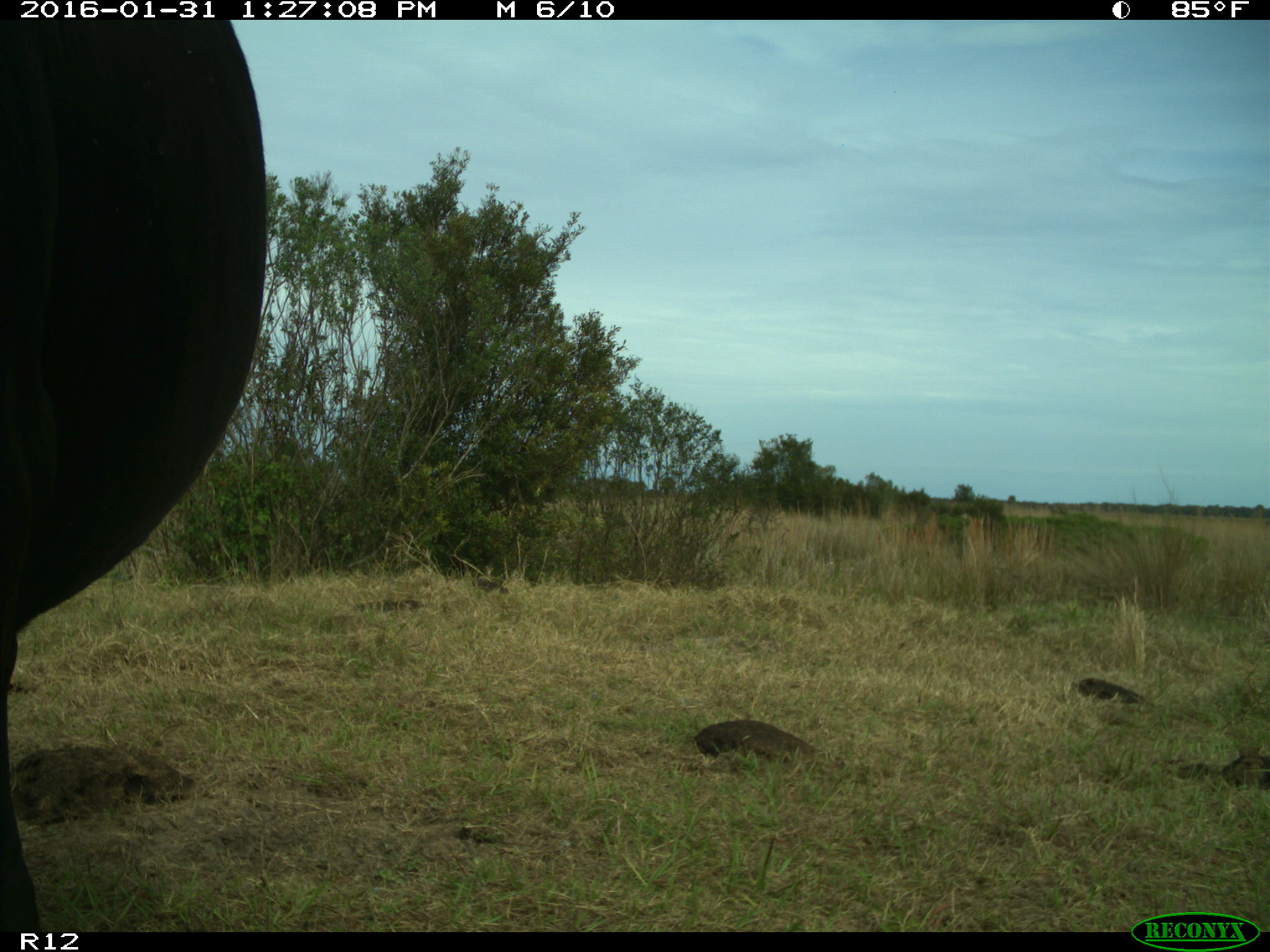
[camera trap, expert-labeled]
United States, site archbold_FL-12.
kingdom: Animalia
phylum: Chordata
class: Mammalia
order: Artiodactyla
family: Bovidae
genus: Bos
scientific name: Bos taurus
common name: domestic cow